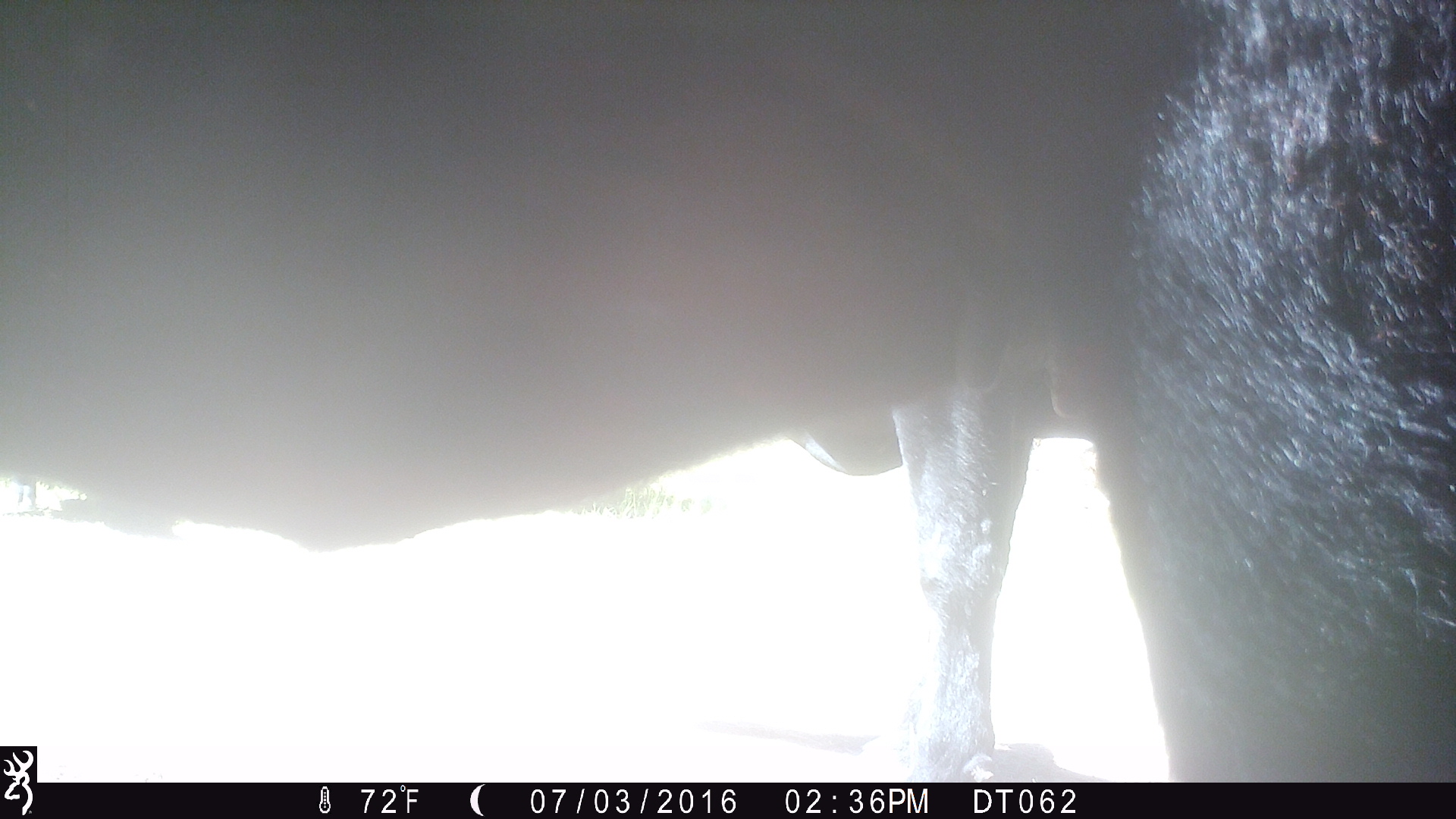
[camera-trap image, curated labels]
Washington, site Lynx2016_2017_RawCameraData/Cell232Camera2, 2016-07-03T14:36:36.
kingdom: Animalia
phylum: Chordata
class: Mammalia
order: Artiodactyla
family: Bovidae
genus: Bos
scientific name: Bos taurus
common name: domestic cattle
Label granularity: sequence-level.